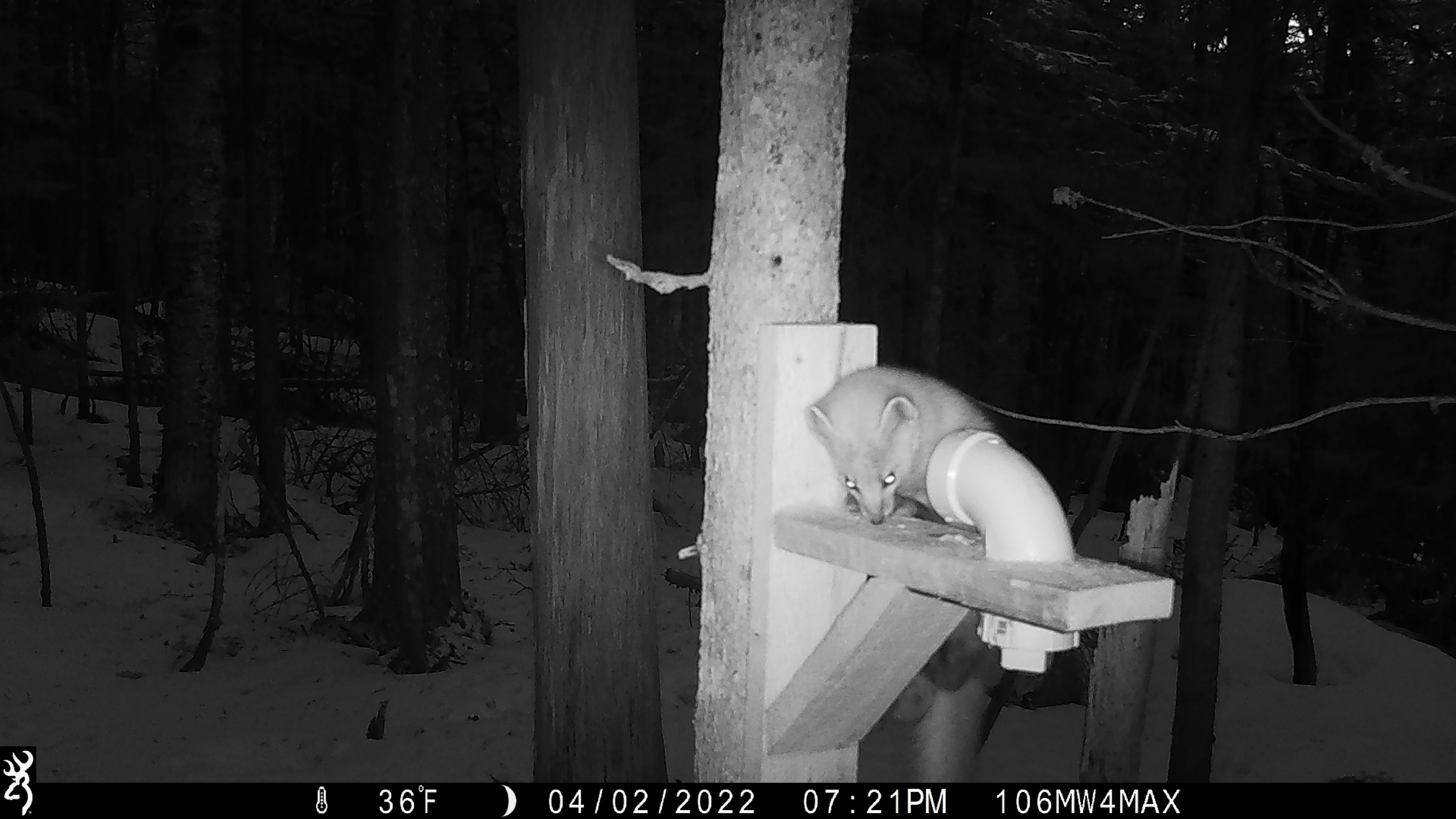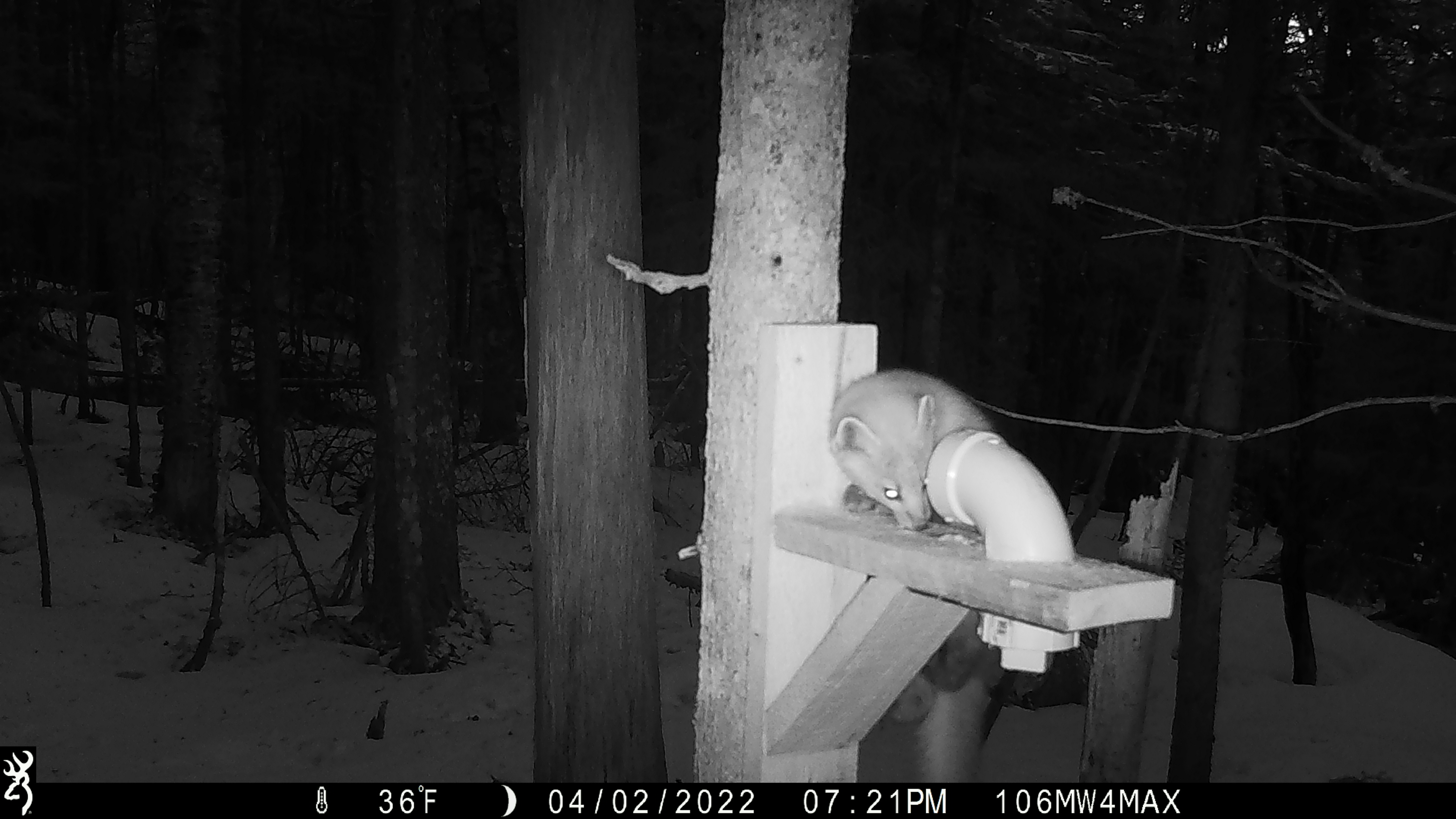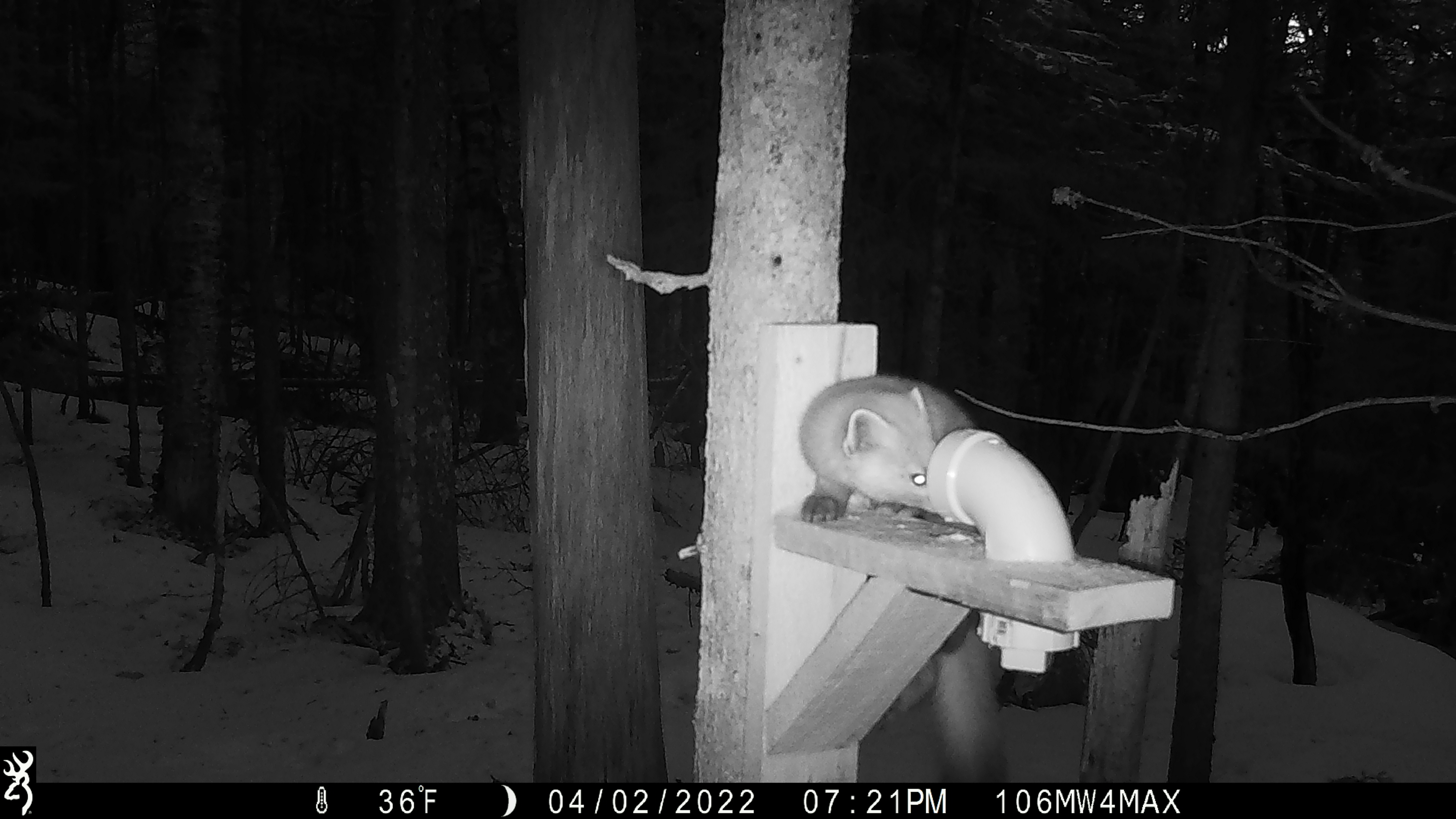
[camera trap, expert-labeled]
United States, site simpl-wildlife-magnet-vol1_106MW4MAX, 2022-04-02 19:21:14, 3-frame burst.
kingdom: Animalia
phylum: Chordata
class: Mammalia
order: Carnivora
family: Mustelidae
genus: Martes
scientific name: Martes americana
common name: american marten